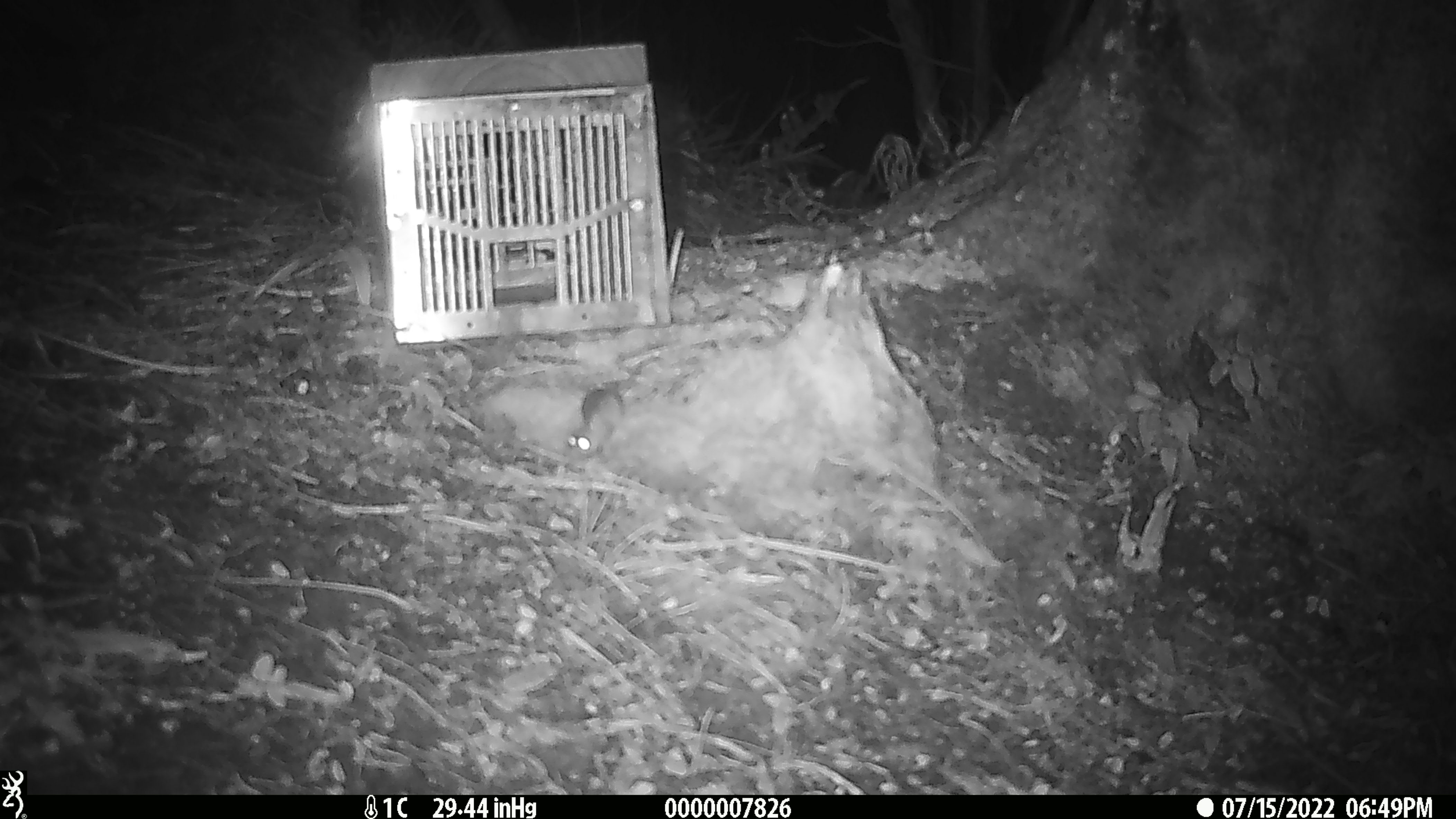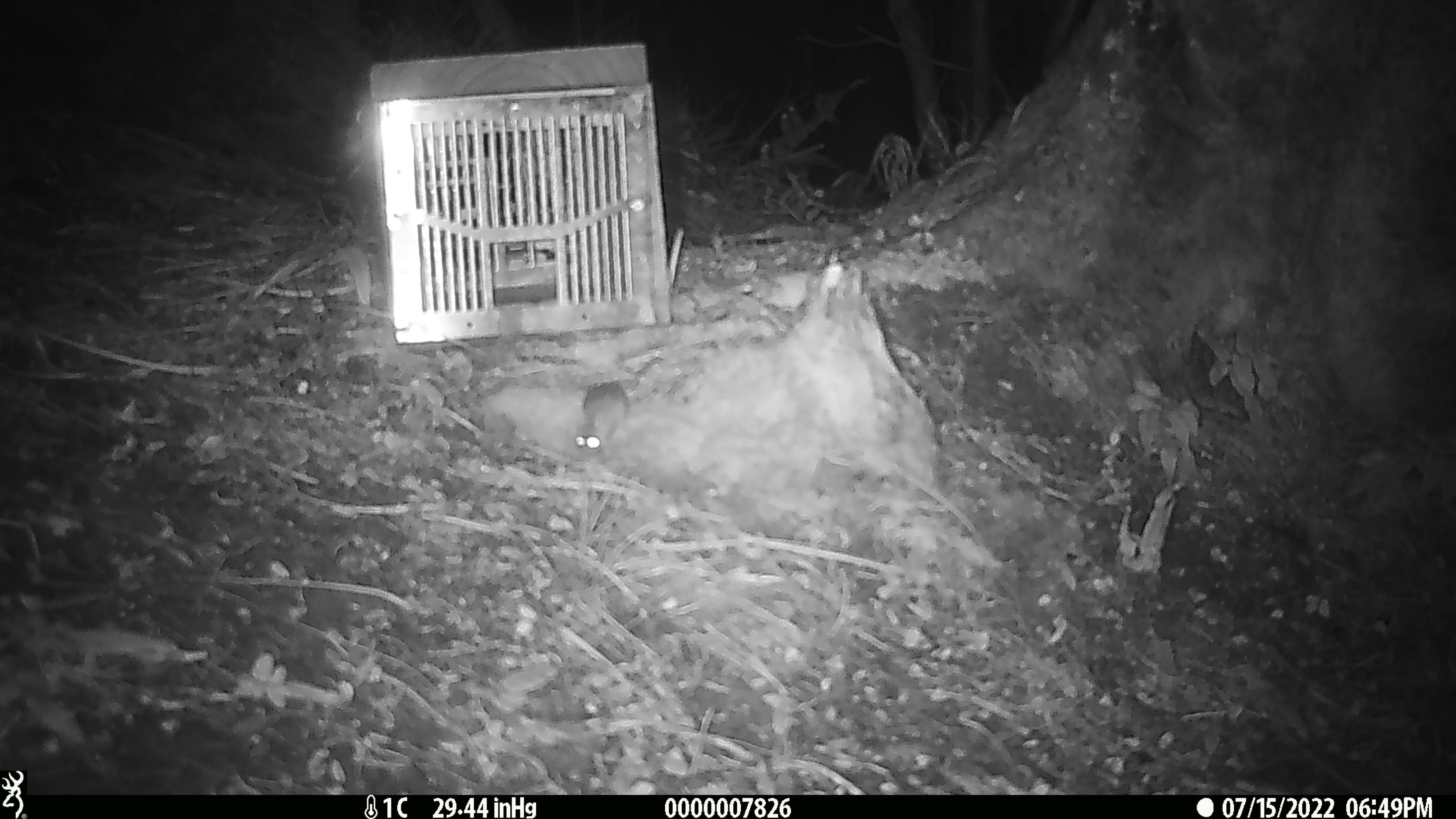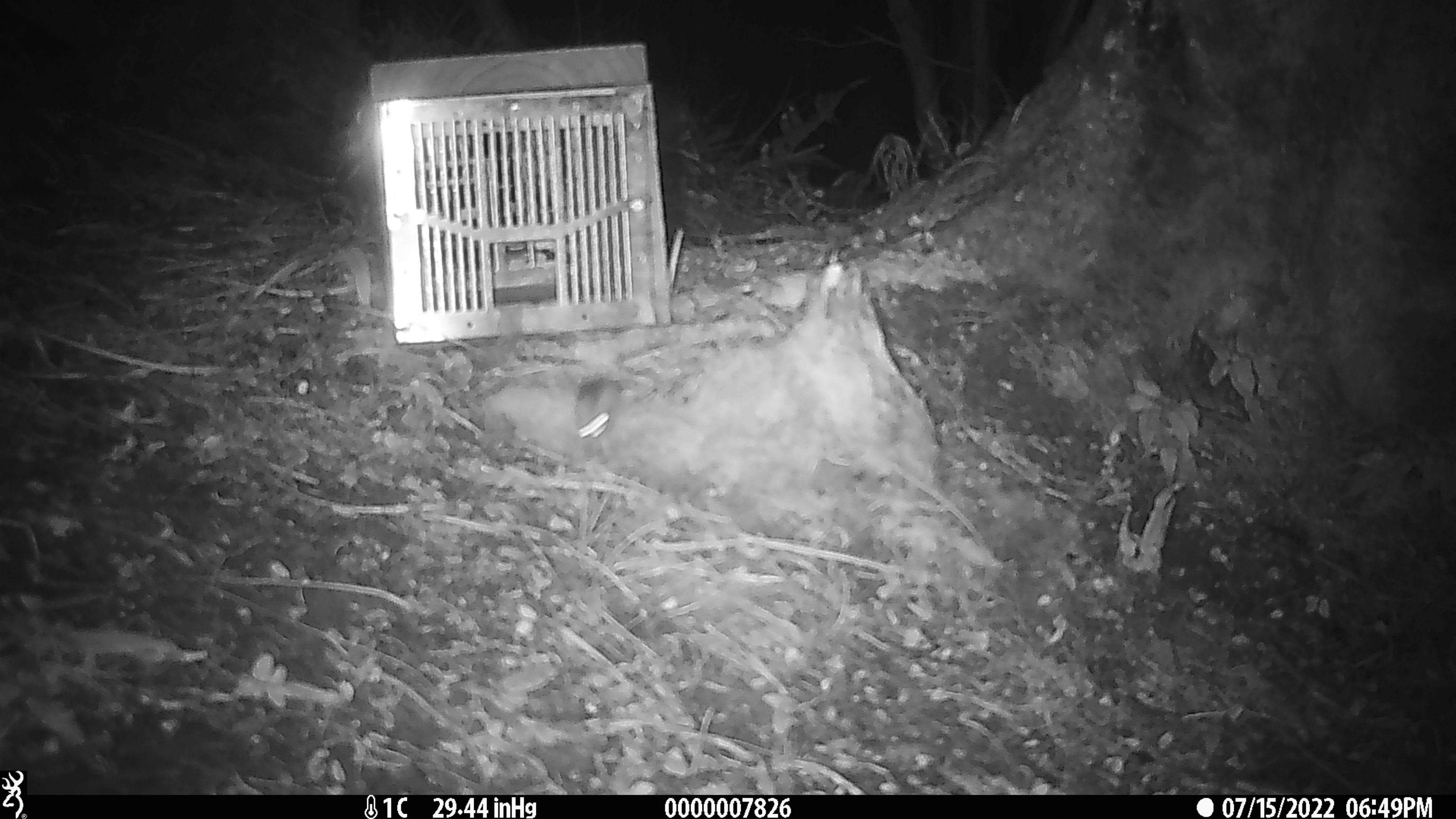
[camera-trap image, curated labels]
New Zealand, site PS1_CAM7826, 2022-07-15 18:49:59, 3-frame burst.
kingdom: Animalia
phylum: Chordata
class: Mammalia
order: Rodentia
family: Muridae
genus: Mus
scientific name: Mus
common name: mouse